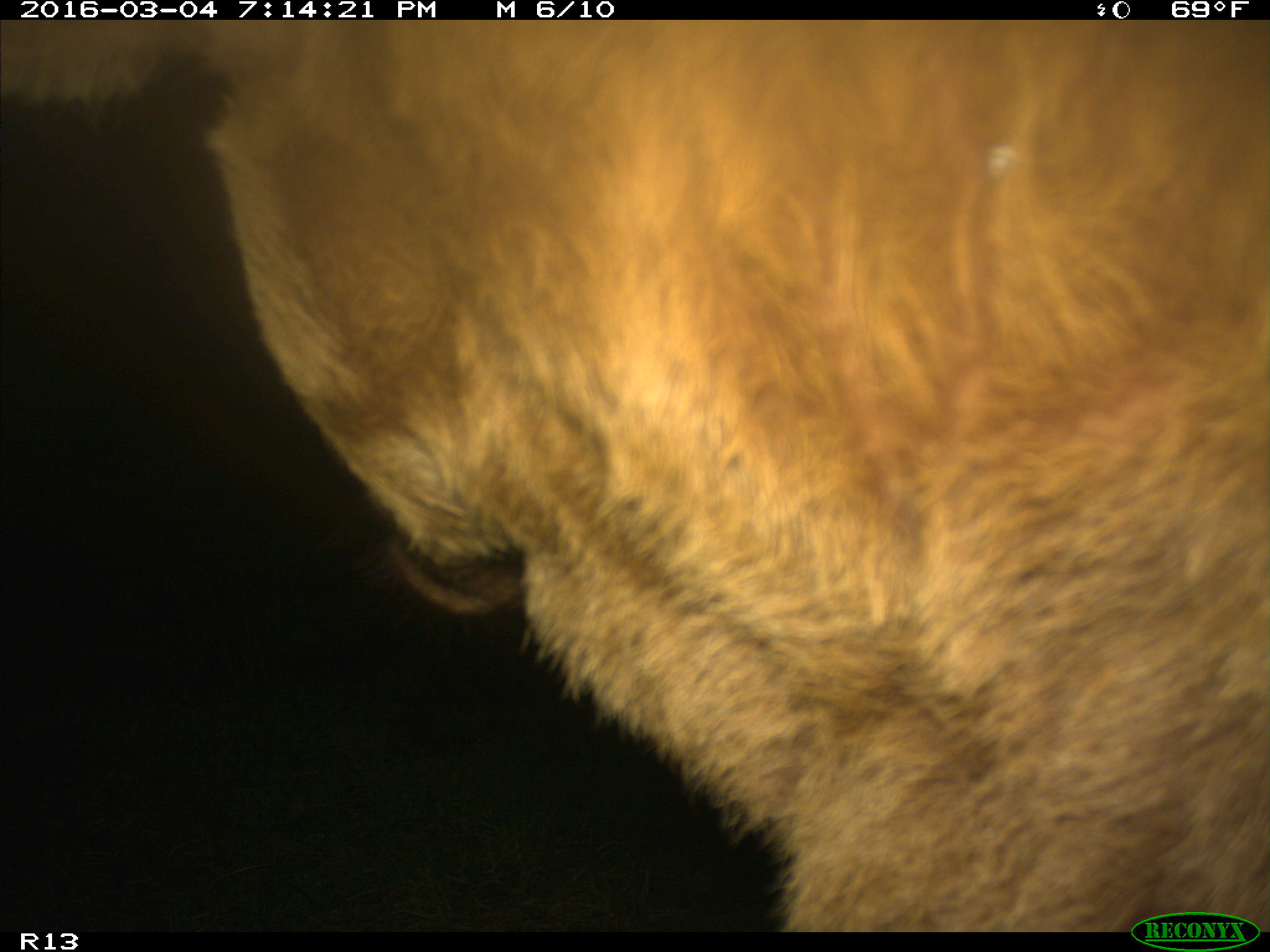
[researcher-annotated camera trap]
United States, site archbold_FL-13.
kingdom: Animalia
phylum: Chordata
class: Mammalia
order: Artiodactyla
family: Bovidae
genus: Bos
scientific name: Bos taurus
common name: domestic cow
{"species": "Bos taurus (domestic cow)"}